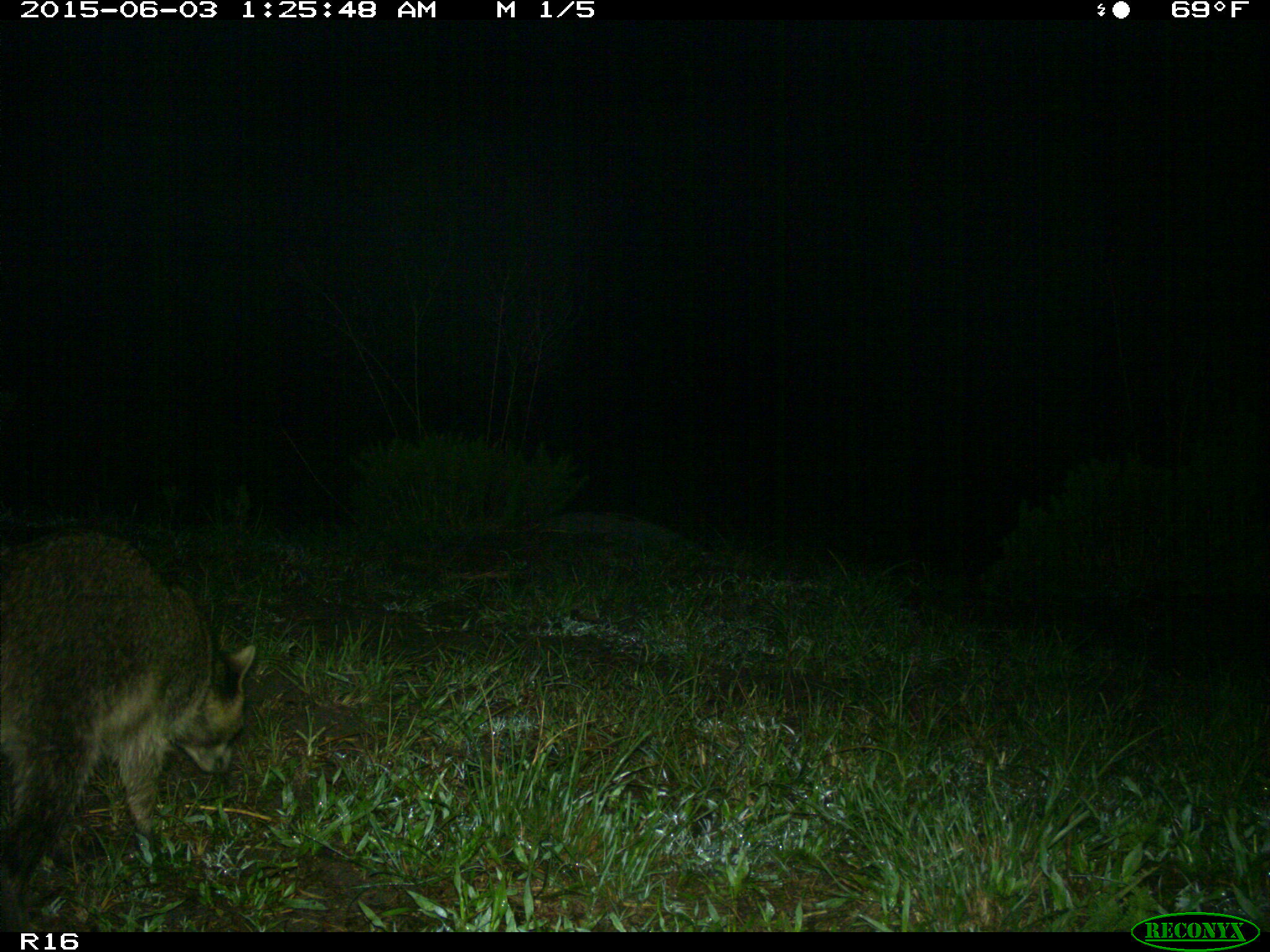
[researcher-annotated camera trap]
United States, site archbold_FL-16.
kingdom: Animalia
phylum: Chordata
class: Mammalia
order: Carnivora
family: Procyonidae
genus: Procyon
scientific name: Procyon lotor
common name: common raccoon